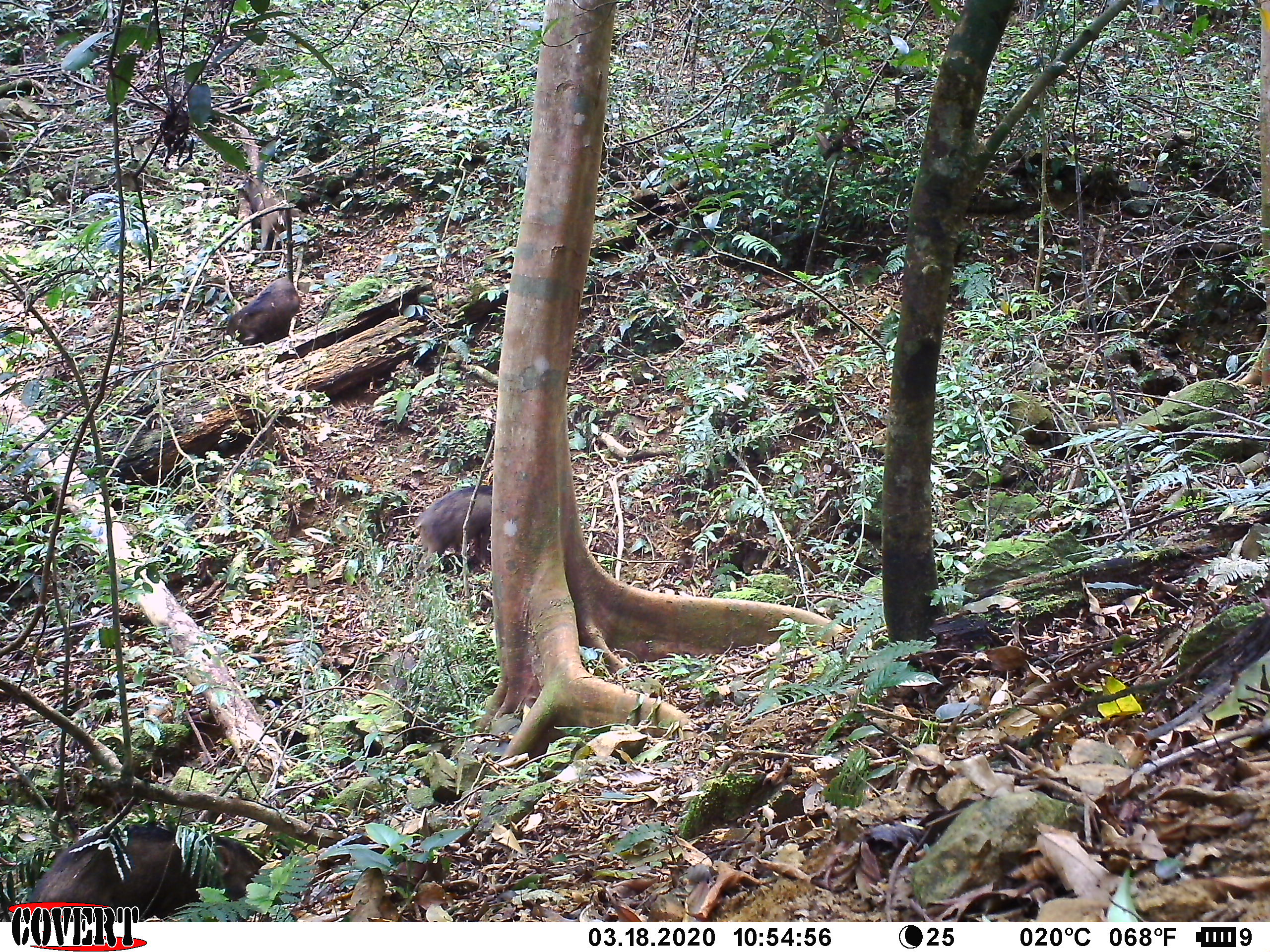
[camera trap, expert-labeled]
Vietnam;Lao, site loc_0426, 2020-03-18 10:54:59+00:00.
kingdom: Animalia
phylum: Chordata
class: Mammalia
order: Artiodactyla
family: Suidae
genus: Sus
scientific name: Sus scrofa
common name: eurasian wild pig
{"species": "eurasian wild pig (Sus scrofa)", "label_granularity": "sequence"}